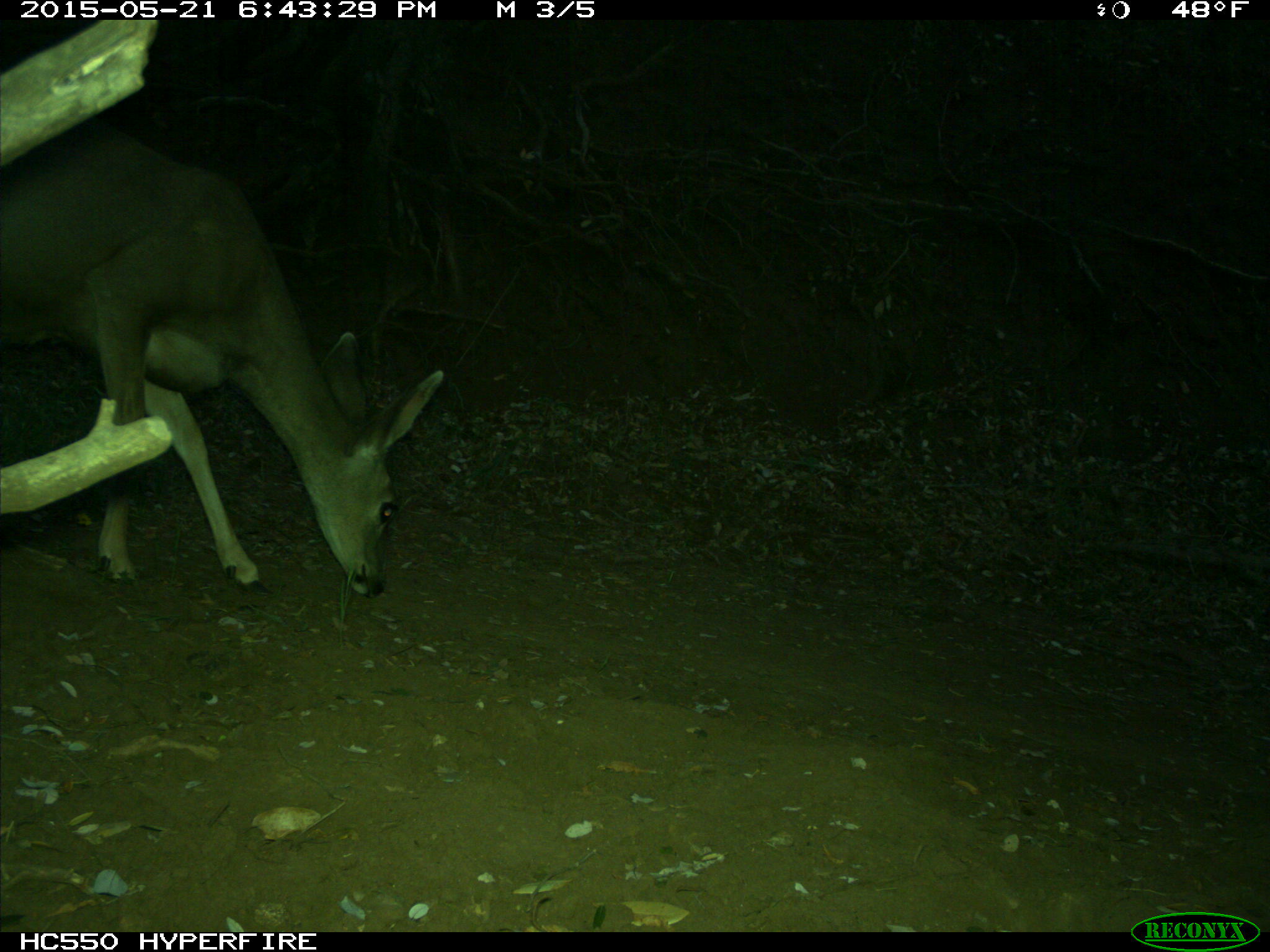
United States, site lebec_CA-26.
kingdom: Animalia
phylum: Chordata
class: Mammalia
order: Artiodactyla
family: Cervidae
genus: Odocoileus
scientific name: Odocoileus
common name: deer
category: unidentified deer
Unidentified deer (deer) (Odocoileus).